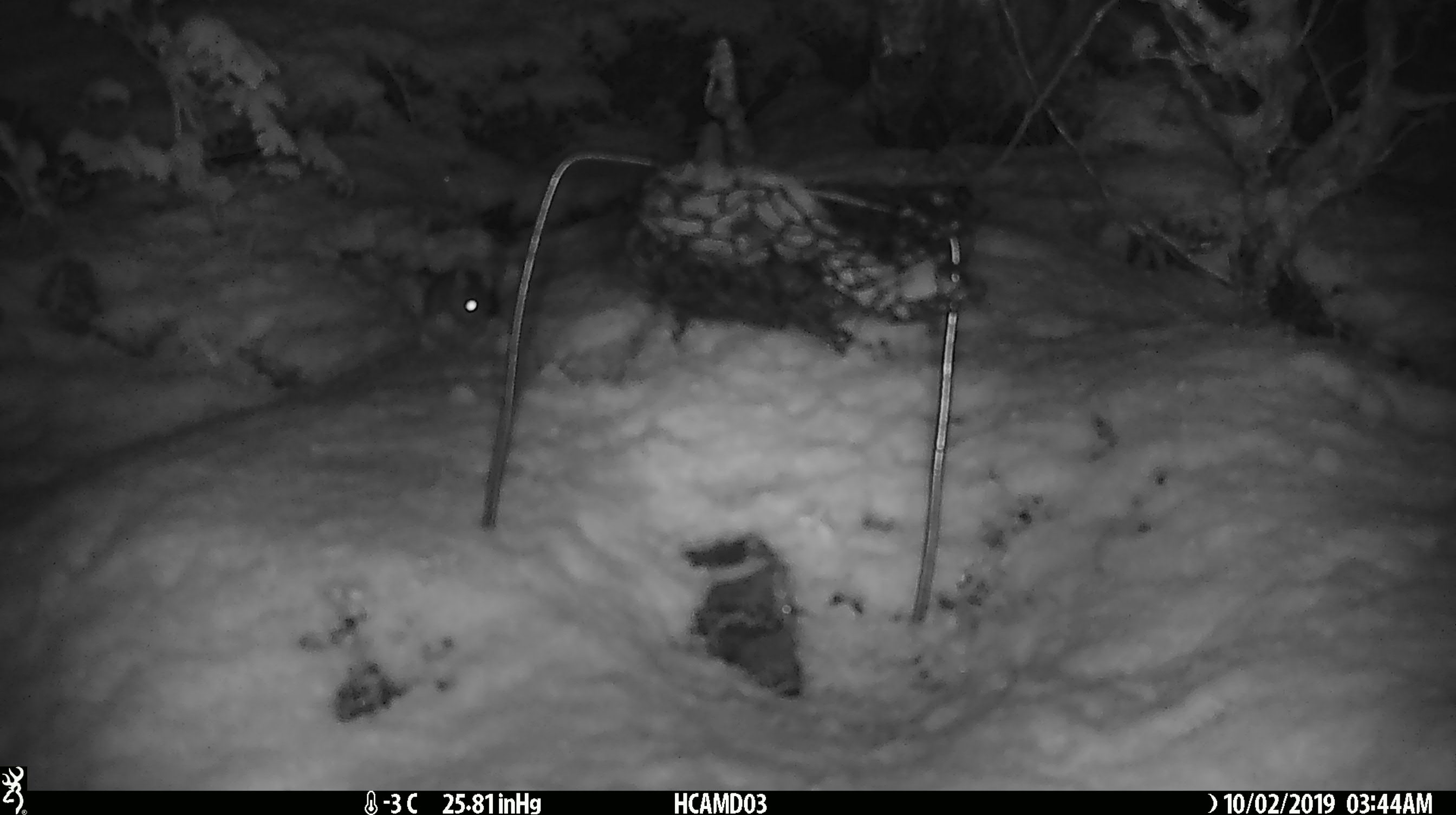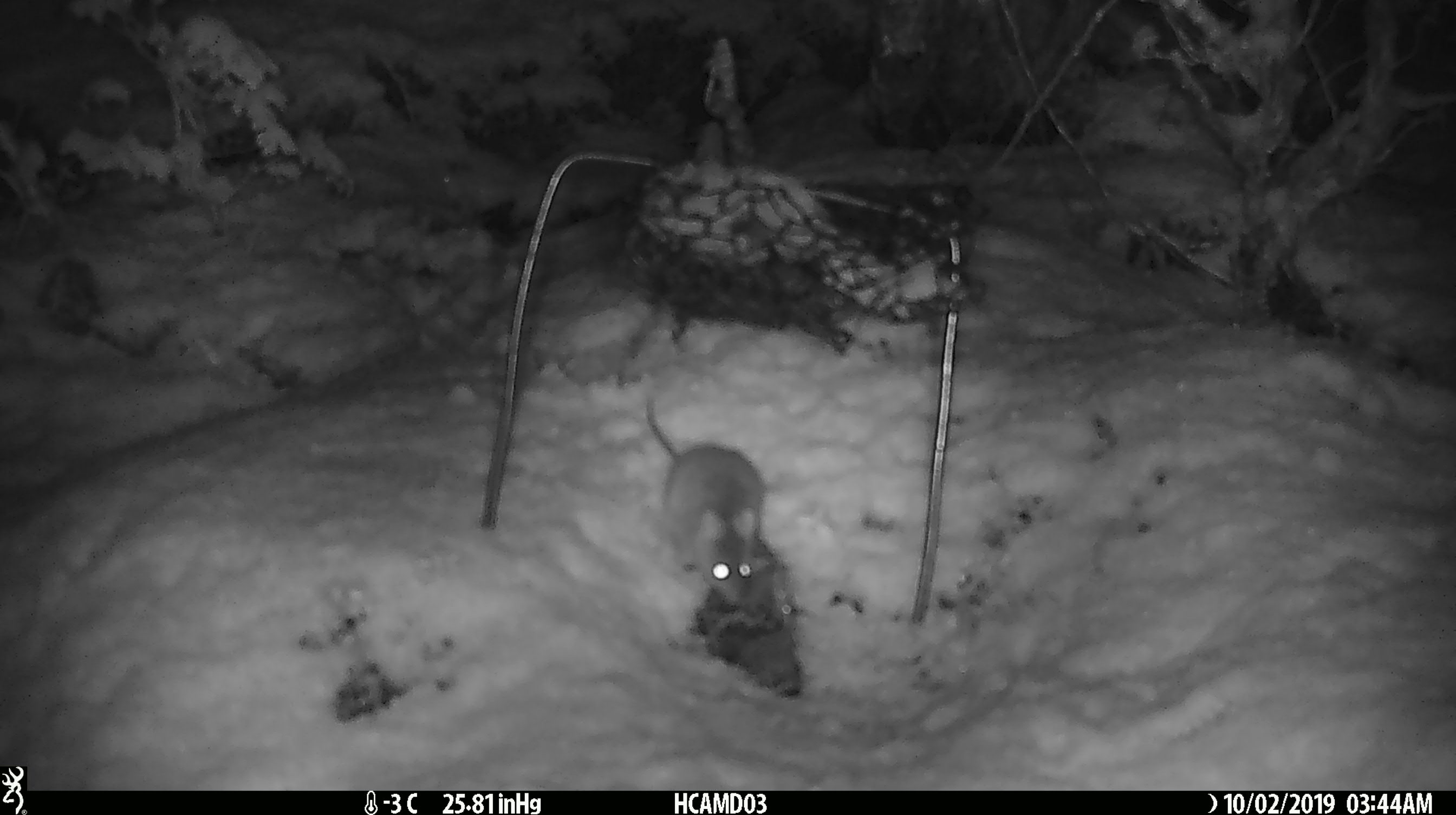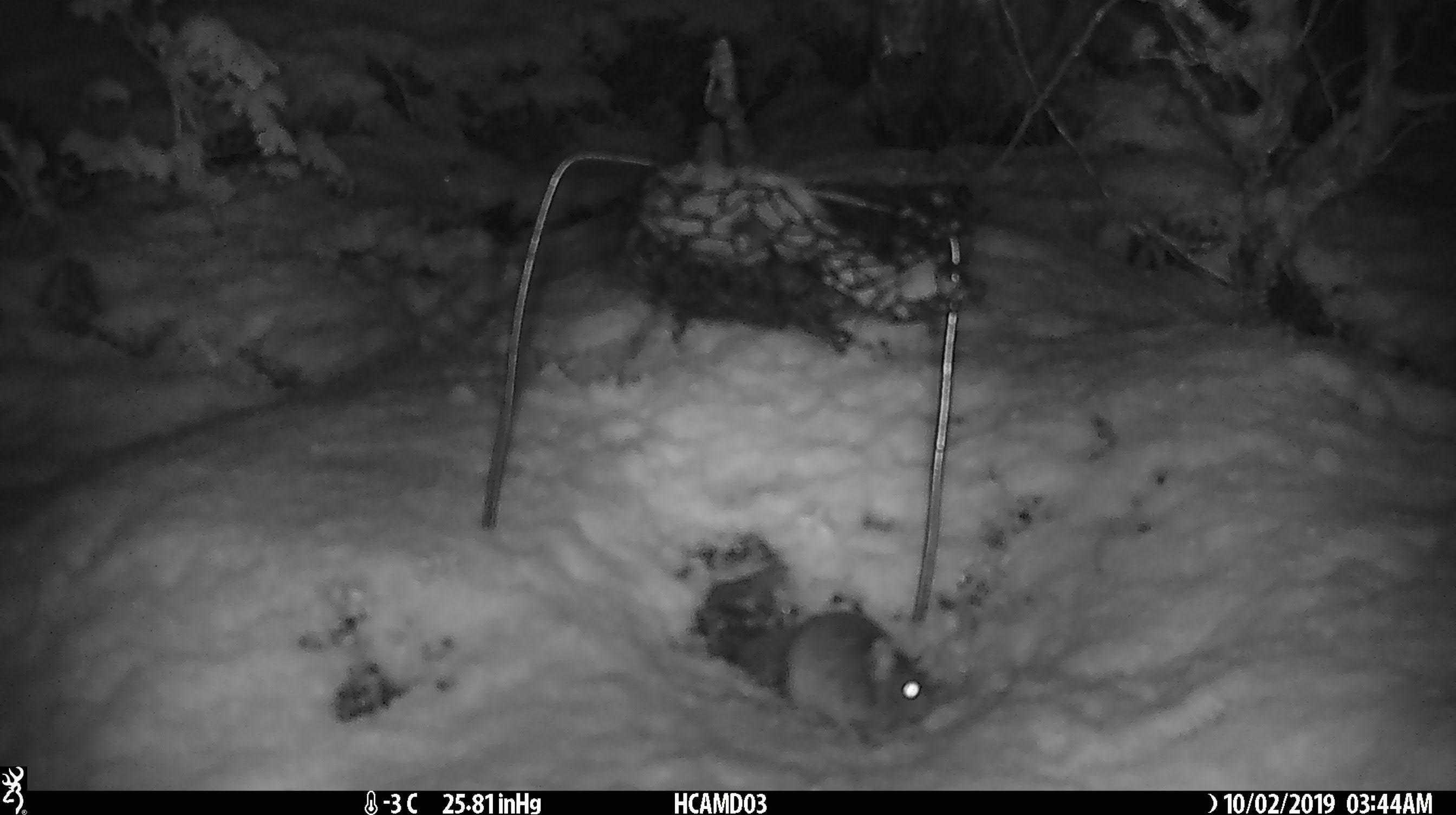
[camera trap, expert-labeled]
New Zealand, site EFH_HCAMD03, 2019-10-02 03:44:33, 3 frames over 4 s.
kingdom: Animalia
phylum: Chordata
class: Mammalia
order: Rodentia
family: Muridae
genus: Mus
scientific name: Mus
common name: mouse